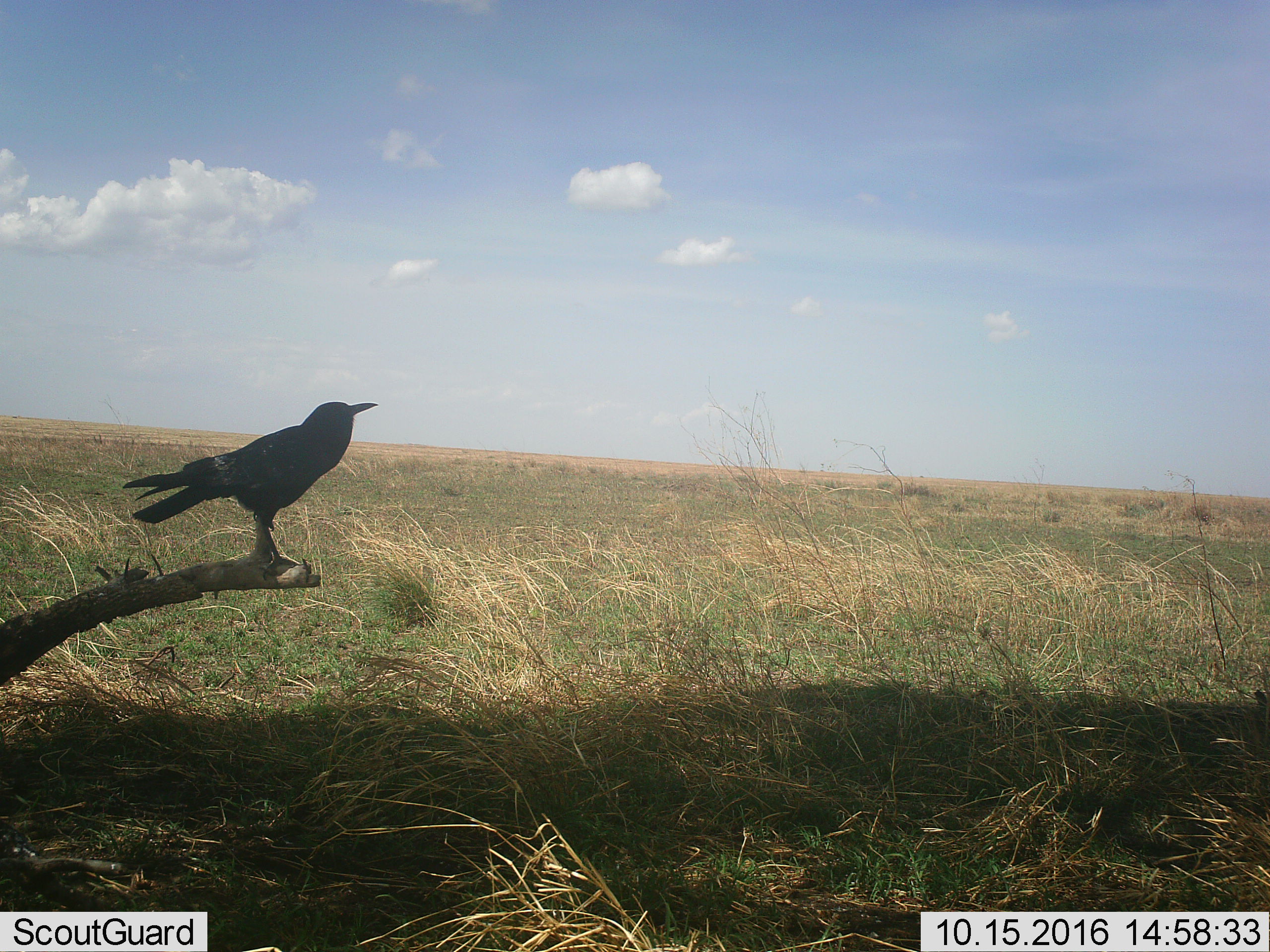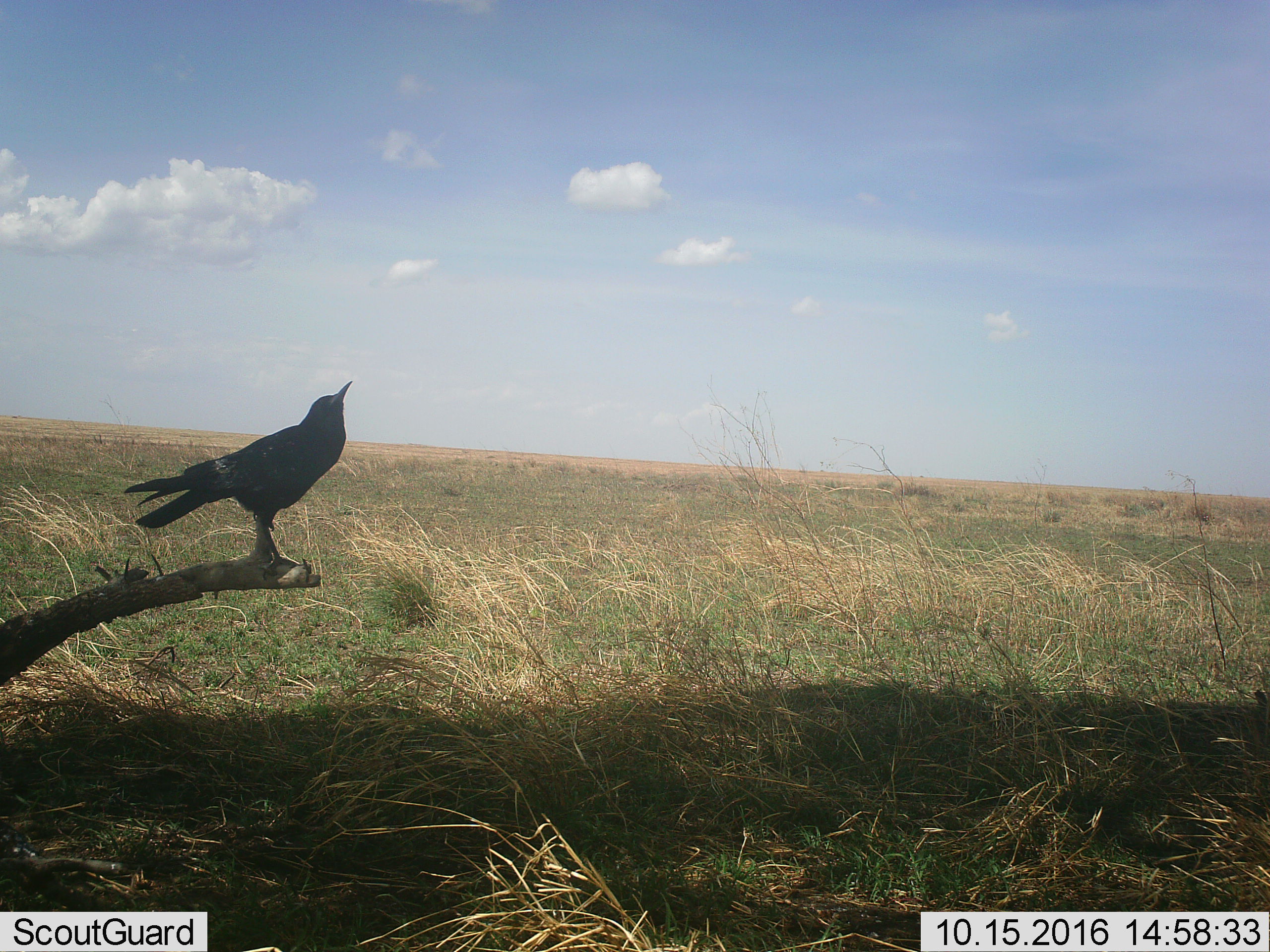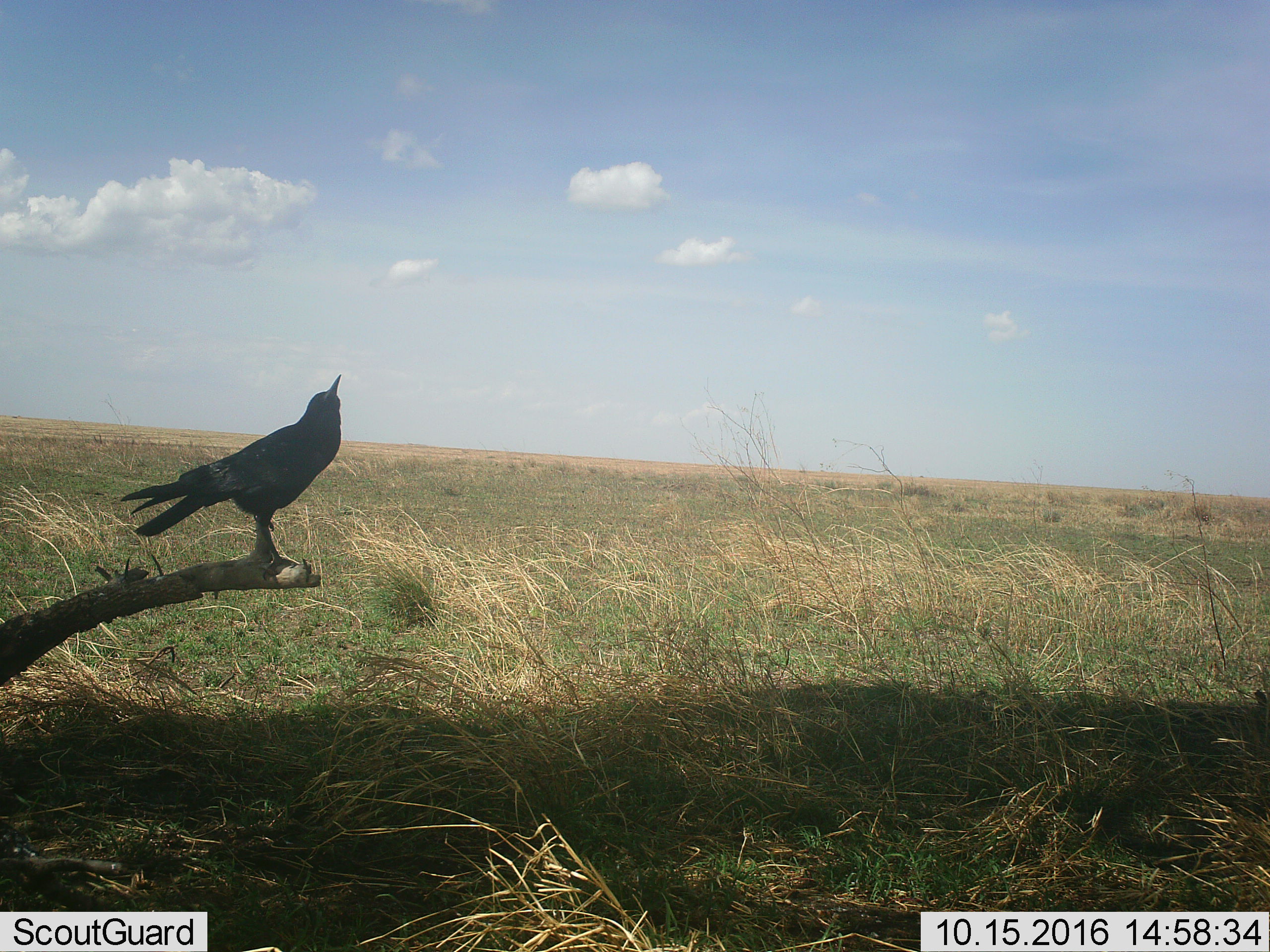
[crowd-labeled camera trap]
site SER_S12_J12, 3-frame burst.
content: unidentified animal